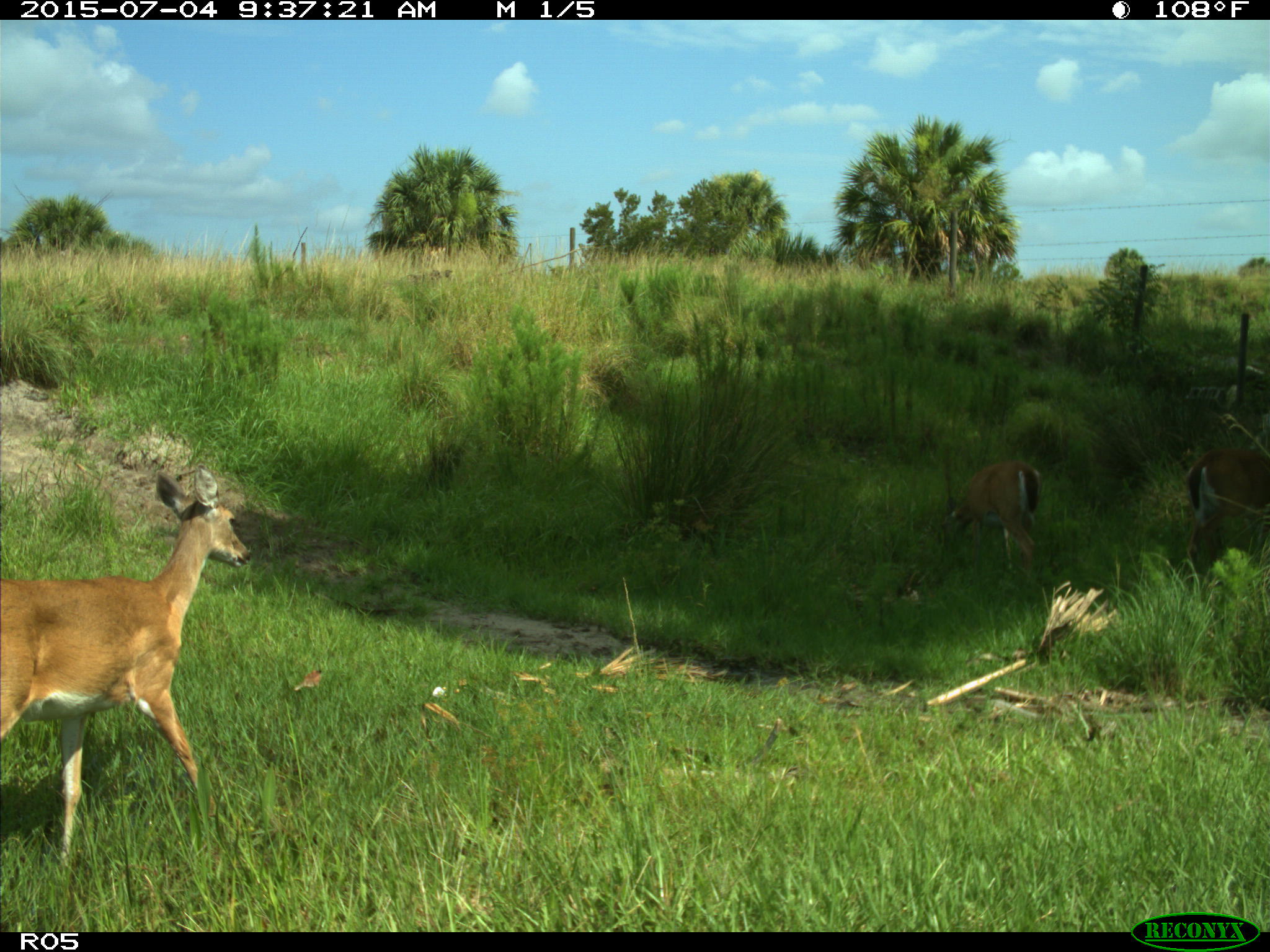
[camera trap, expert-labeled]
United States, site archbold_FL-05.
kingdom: Animalia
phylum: Chordata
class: Mammalia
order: Artiodactyla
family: Cervidae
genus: Odocoileus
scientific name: Odocoileus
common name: deer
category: unidentified deer